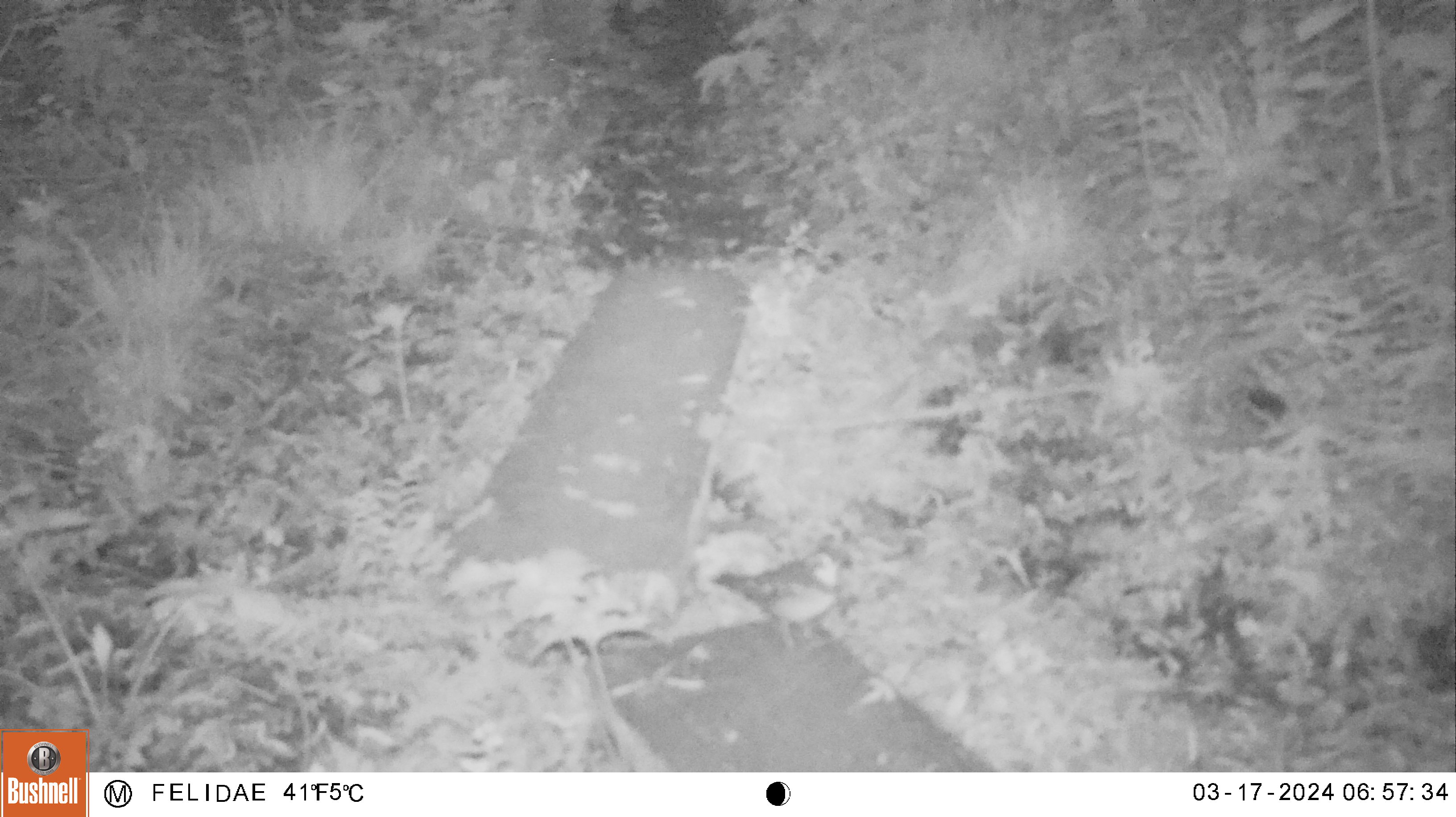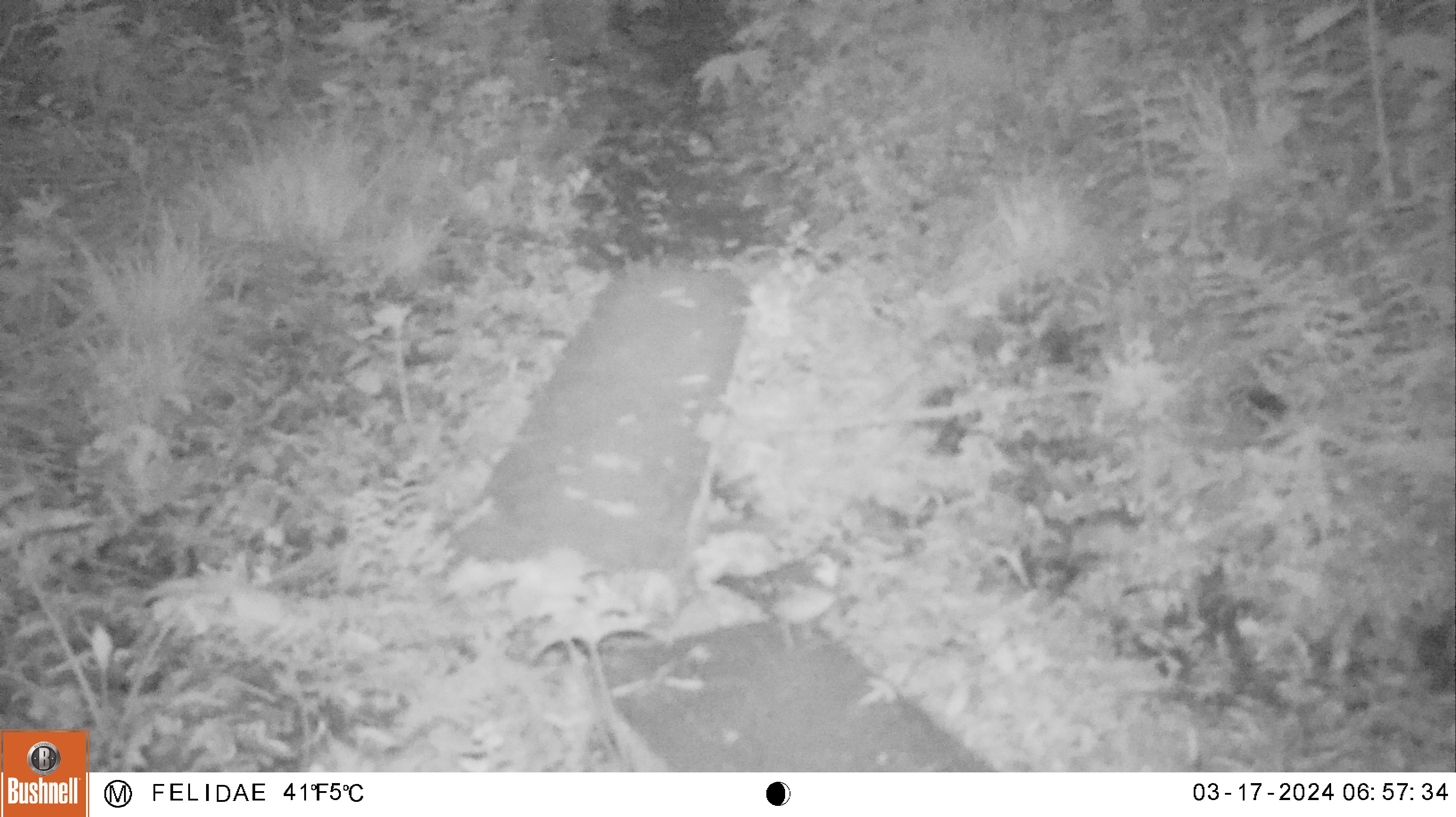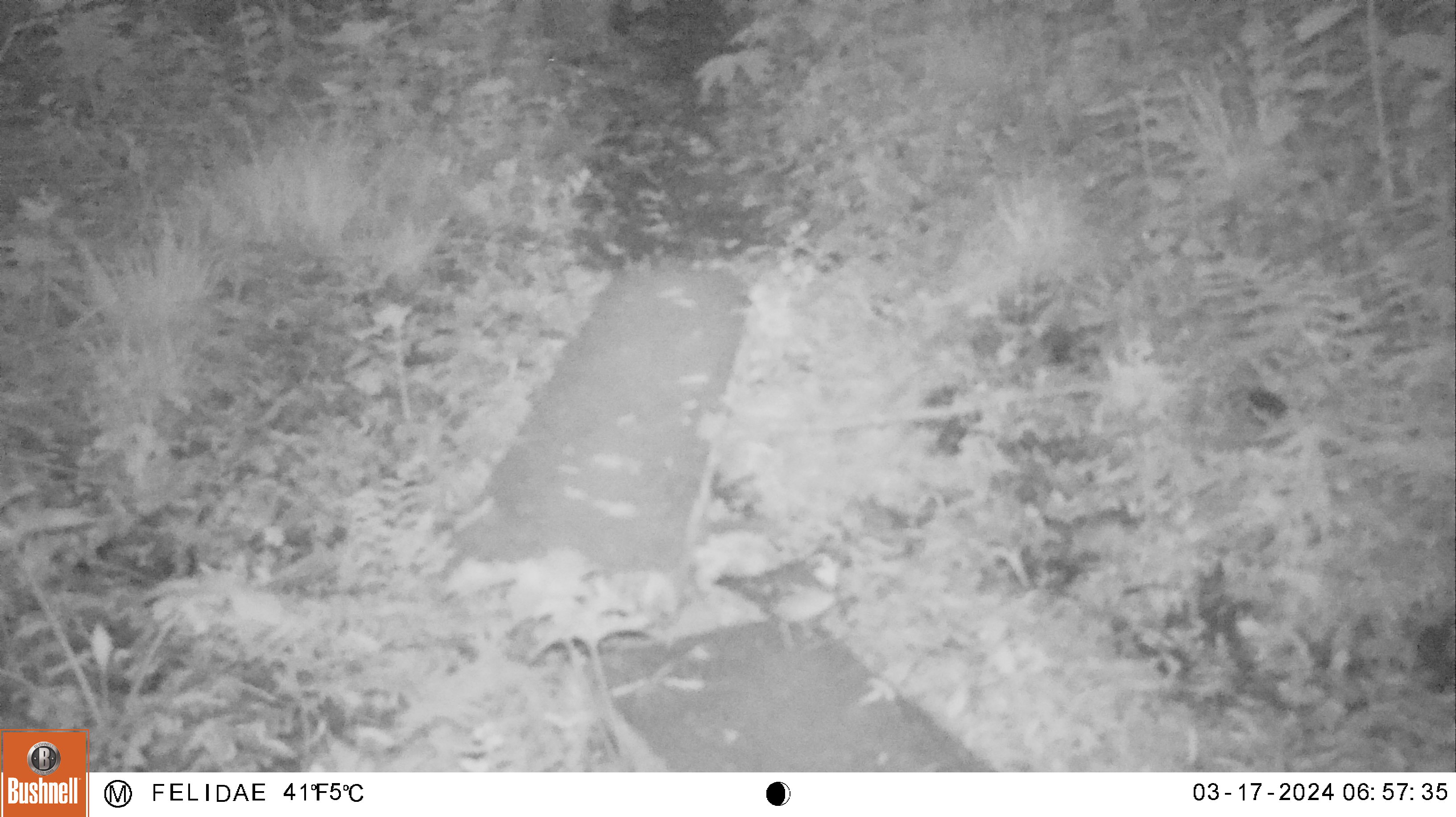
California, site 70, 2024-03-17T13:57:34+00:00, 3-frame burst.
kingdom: Animalia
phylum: Chordata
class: Aves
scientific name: Aves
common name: bird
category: unknown bird